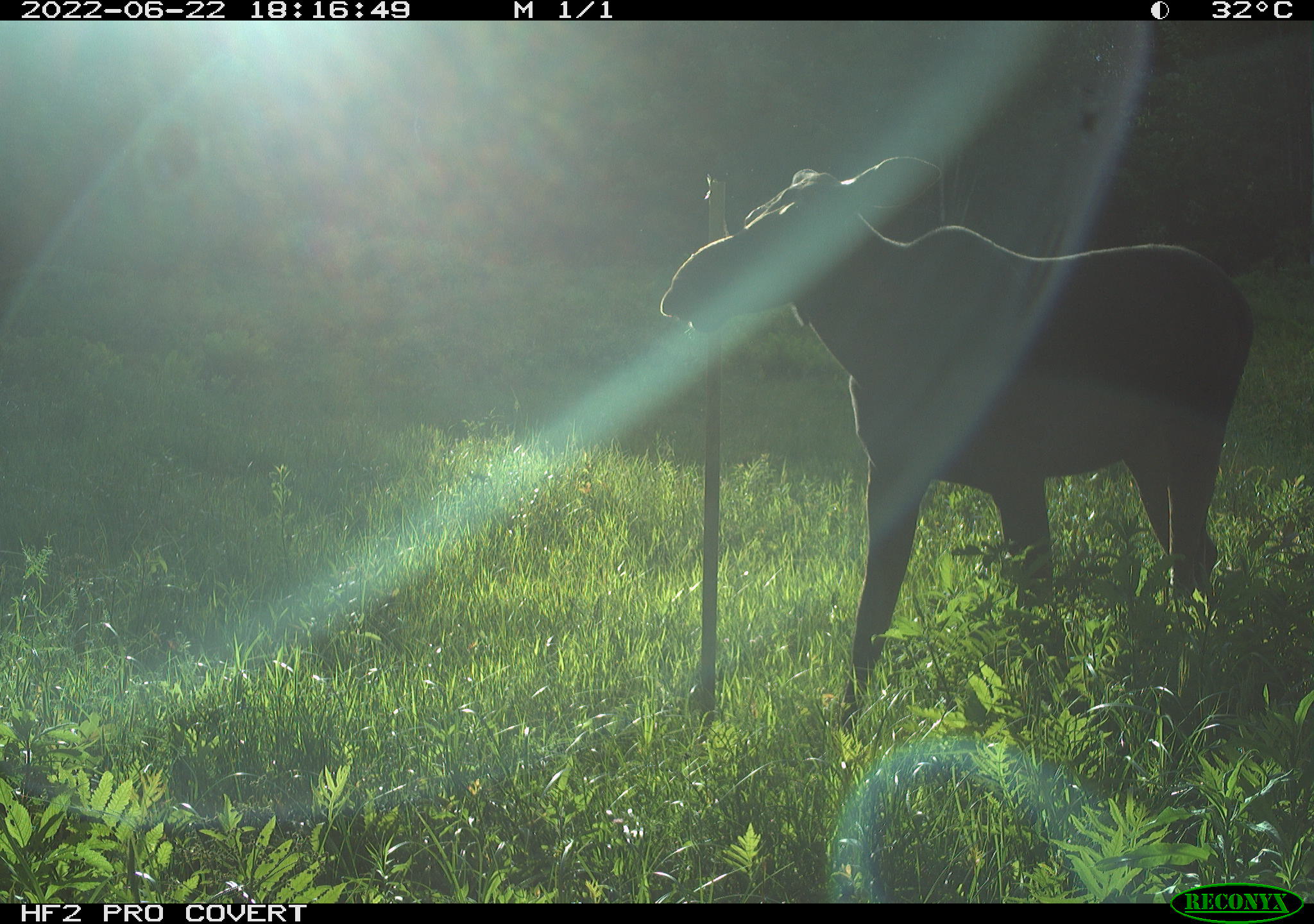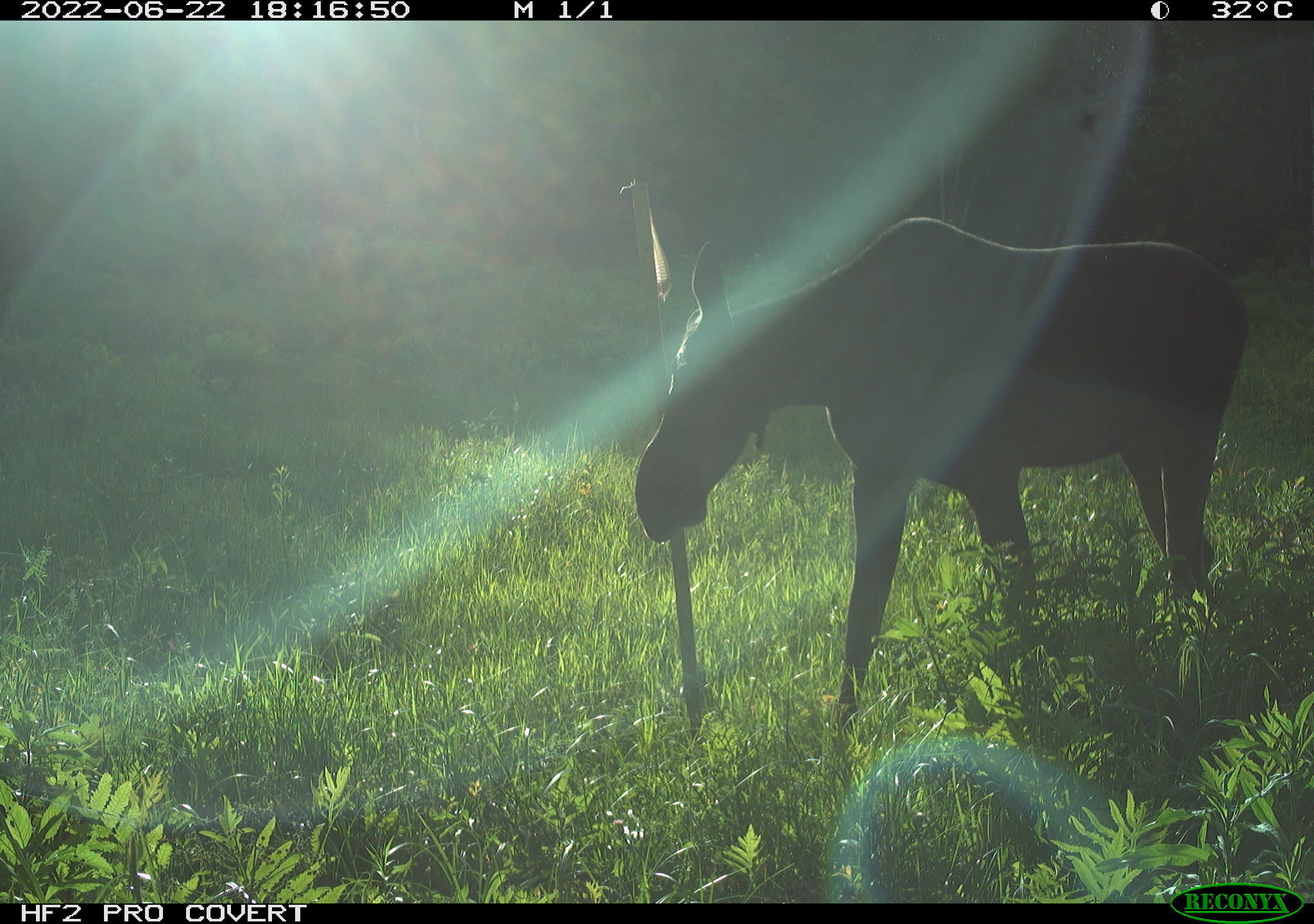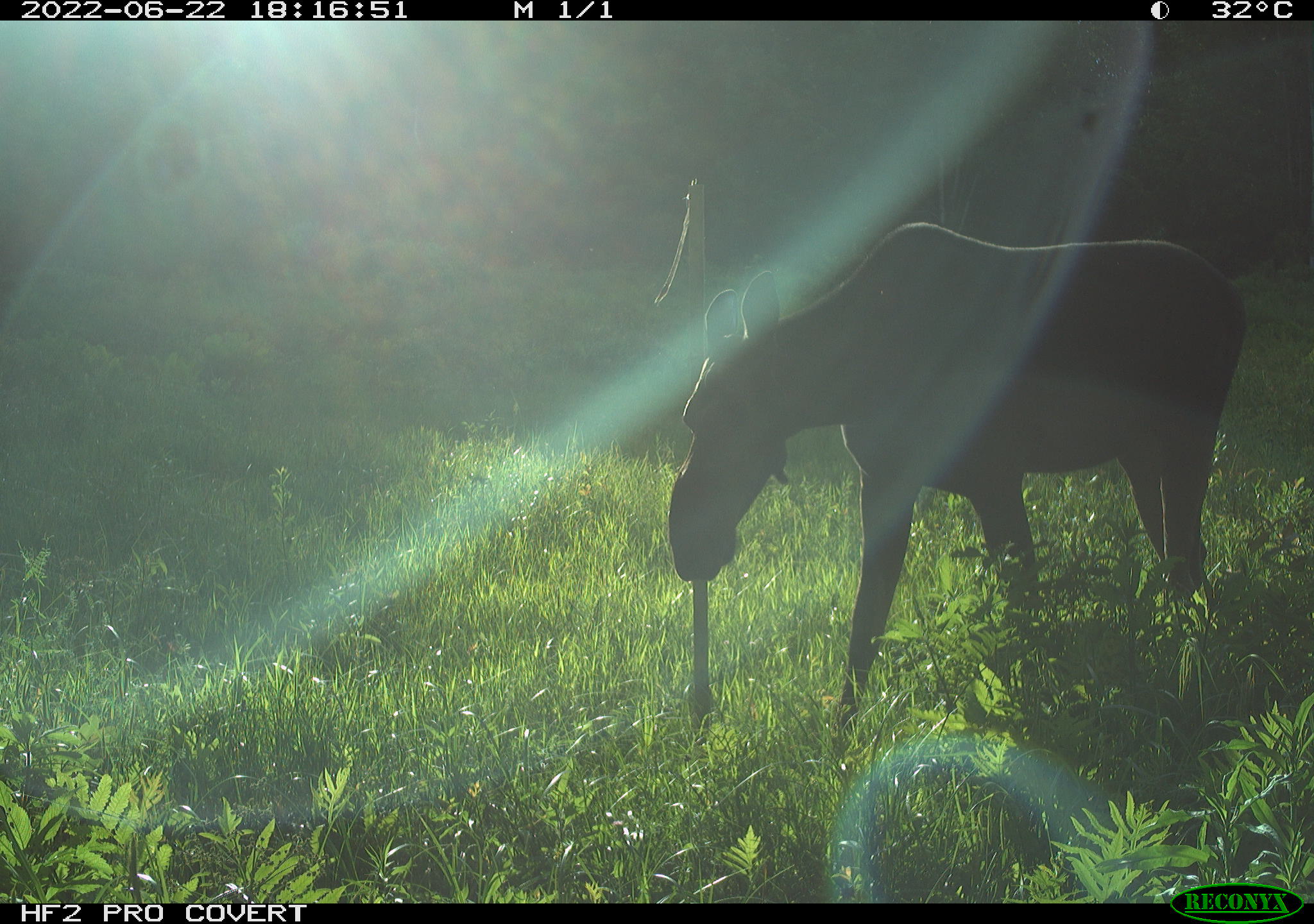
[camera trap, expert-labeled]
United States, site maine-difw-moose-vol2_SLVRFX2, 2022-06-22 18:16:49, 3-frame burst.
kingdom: Animalia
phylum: Chordata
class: Mammalia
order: Artiodactyla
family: Cervidae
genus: Alces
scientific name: Alces alces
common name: moose